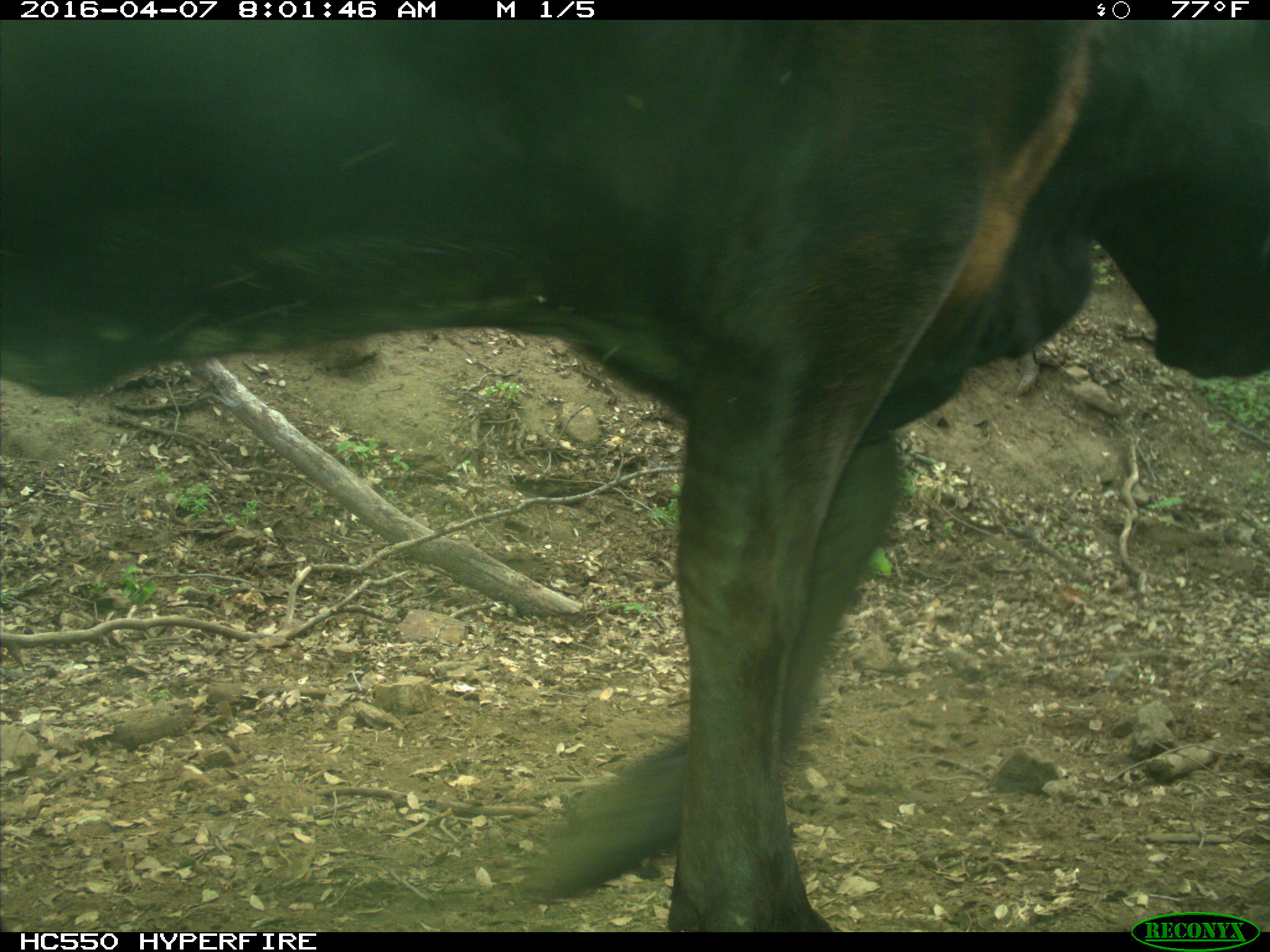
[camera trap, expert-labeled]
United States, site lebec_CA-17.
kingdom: Animalia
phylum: Chordata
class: Mammalia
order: Artiodactyla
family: Bovidae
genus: Bos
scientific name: Bos taurus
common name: domestic cow